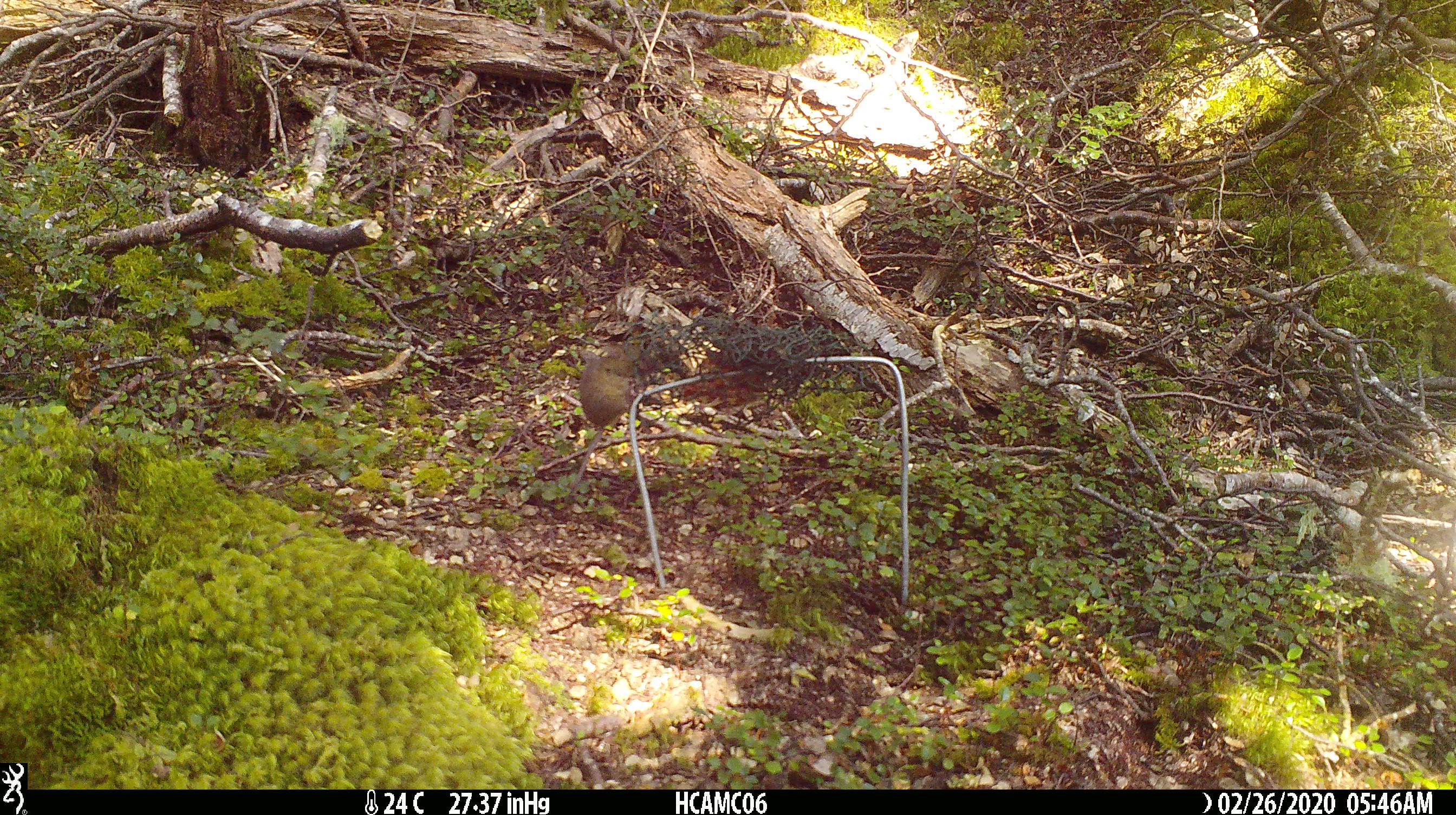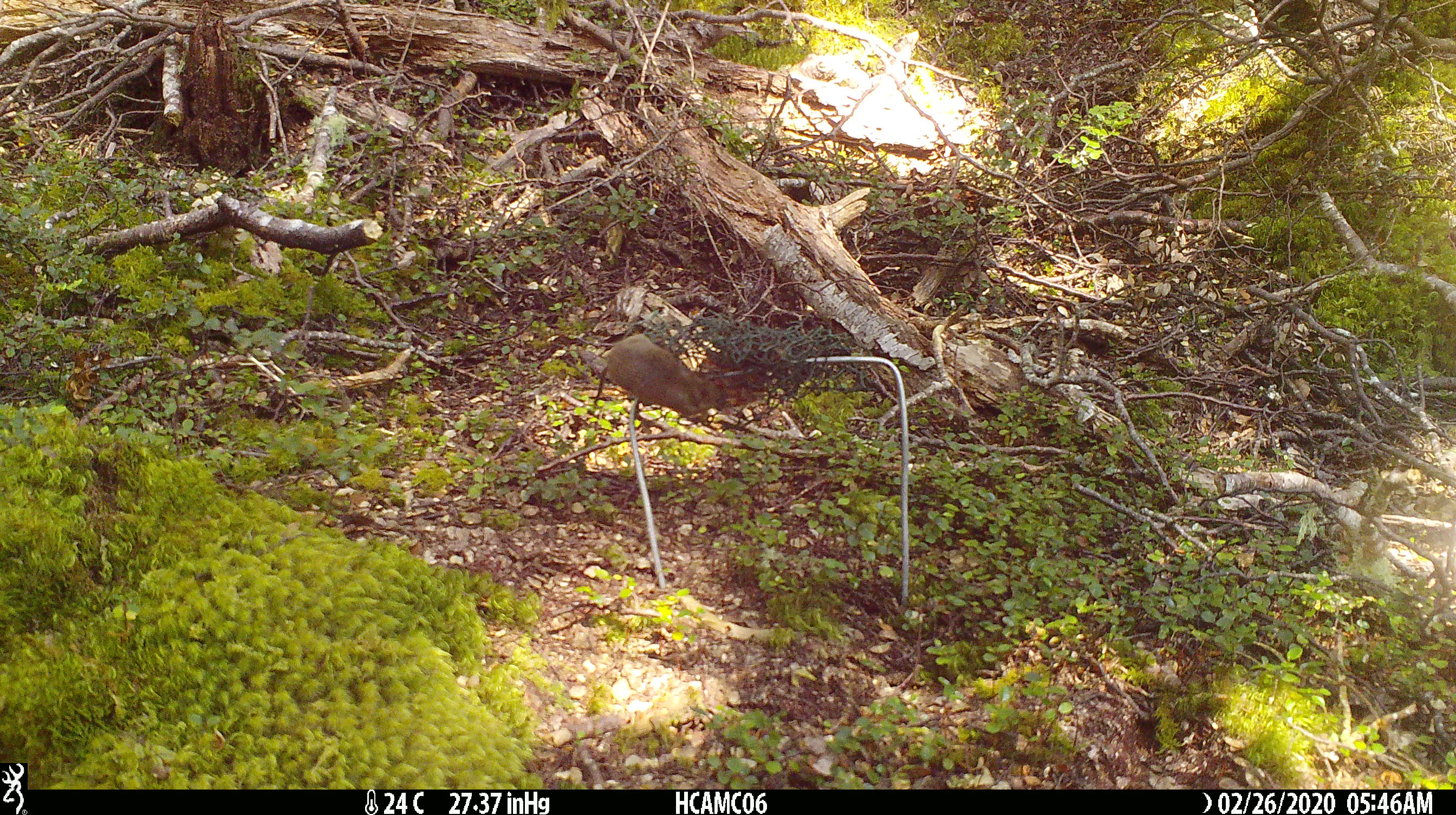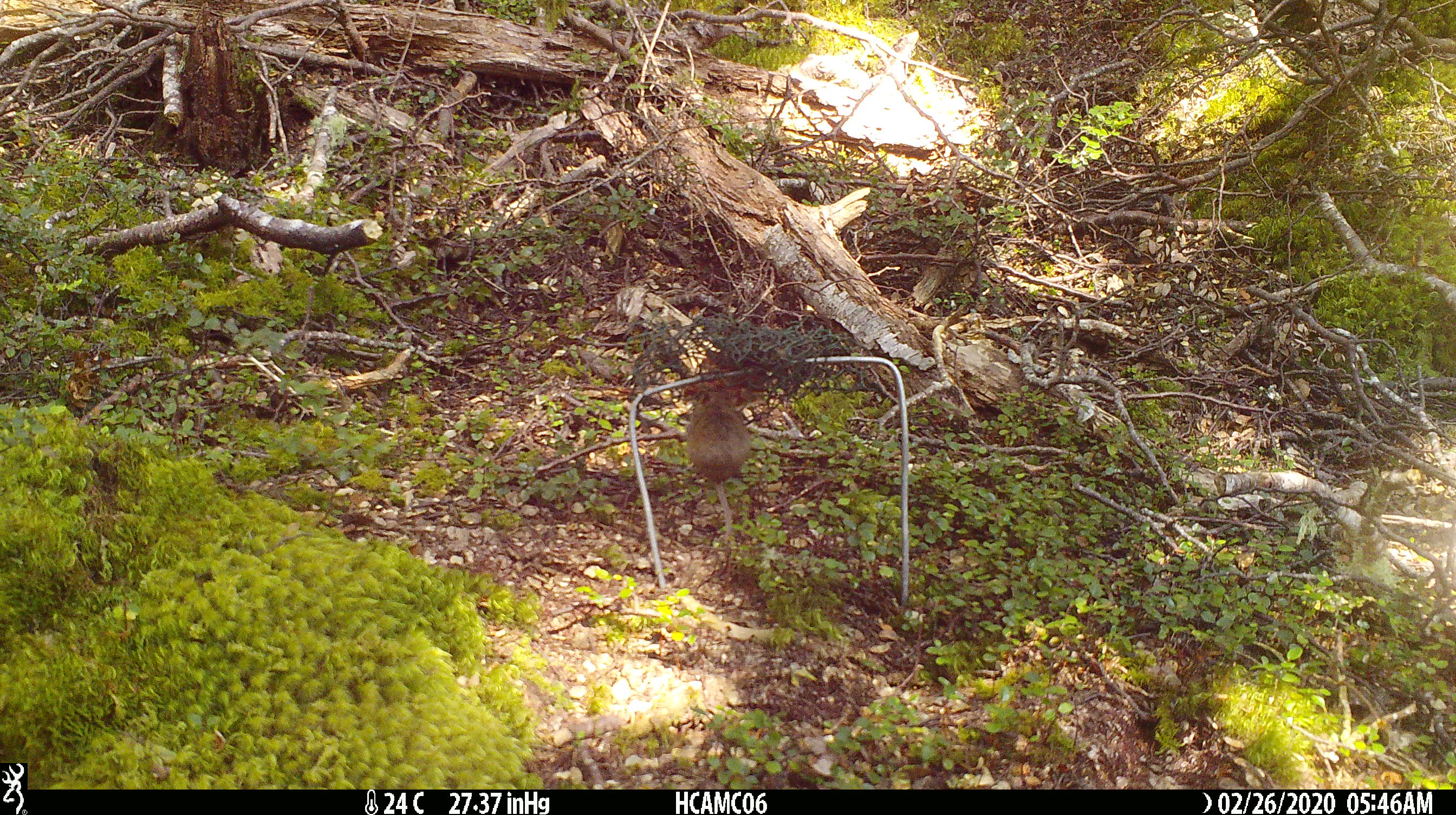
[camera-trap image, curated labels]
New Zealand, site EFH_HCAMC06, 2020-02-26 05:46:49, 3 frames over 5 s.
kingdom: Animalia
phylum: Chordata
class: Mammalia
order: Rodentia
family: Muridae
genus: Mus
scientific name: Mus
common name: mouse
Mouse (Mus).